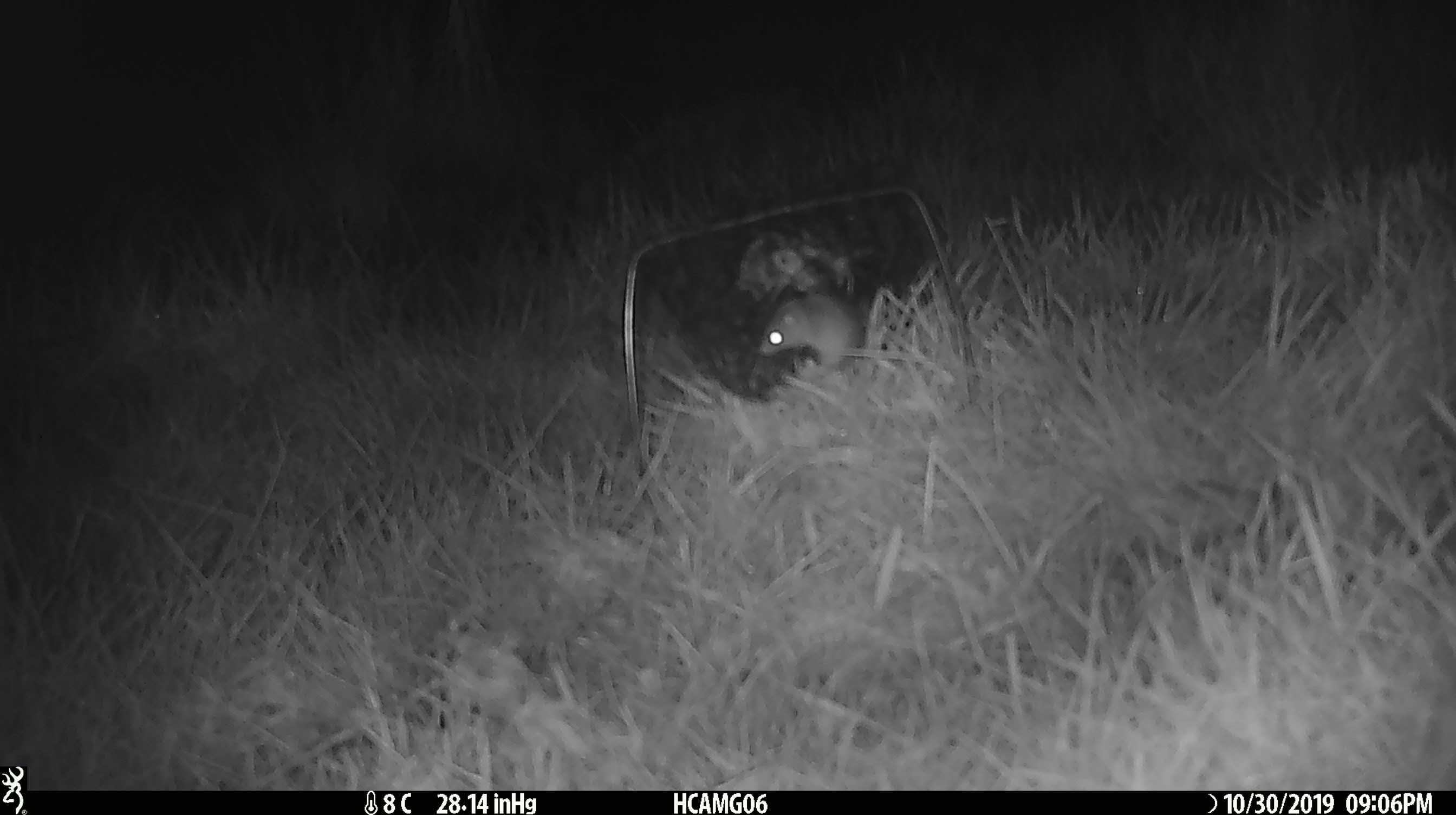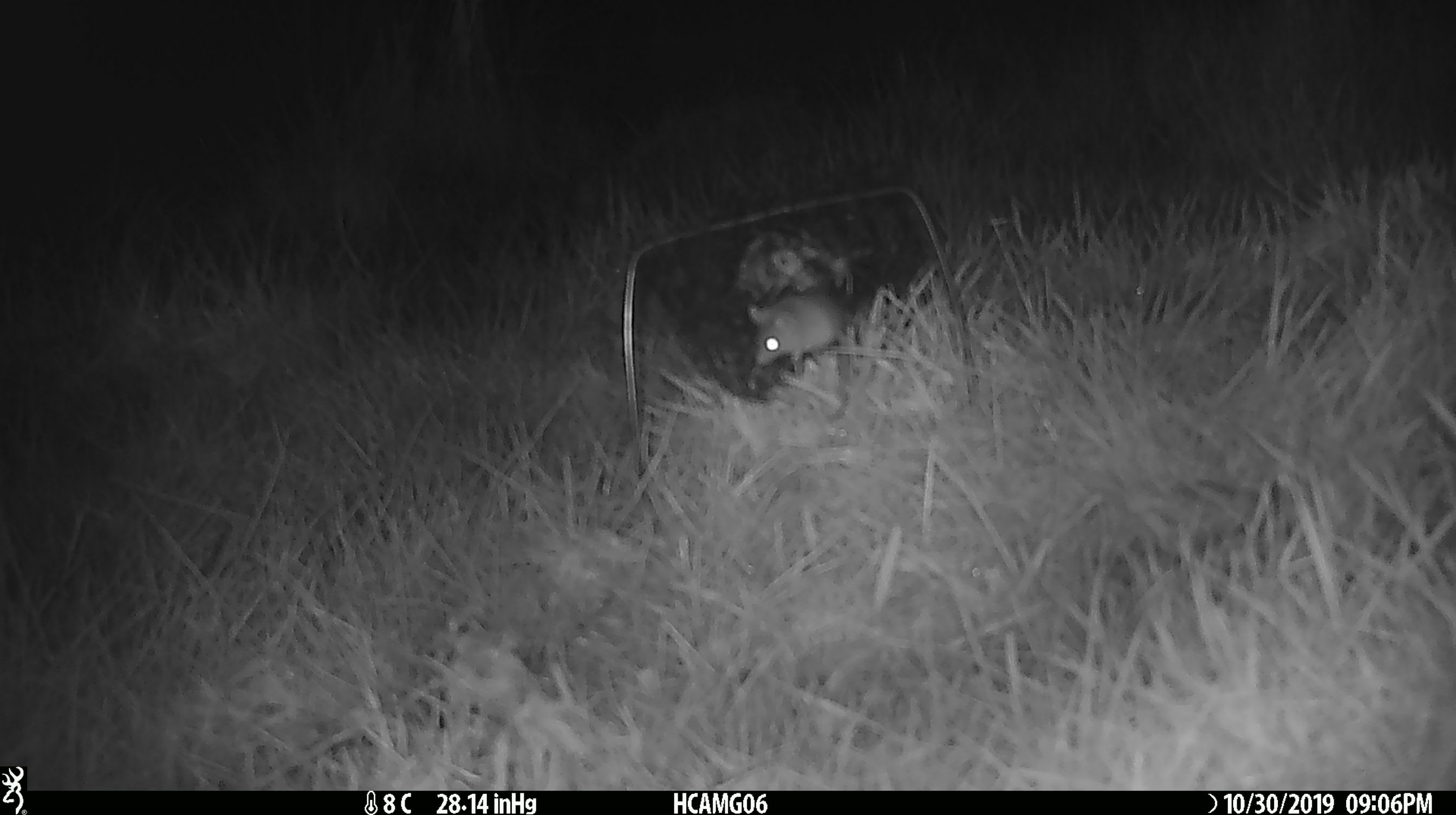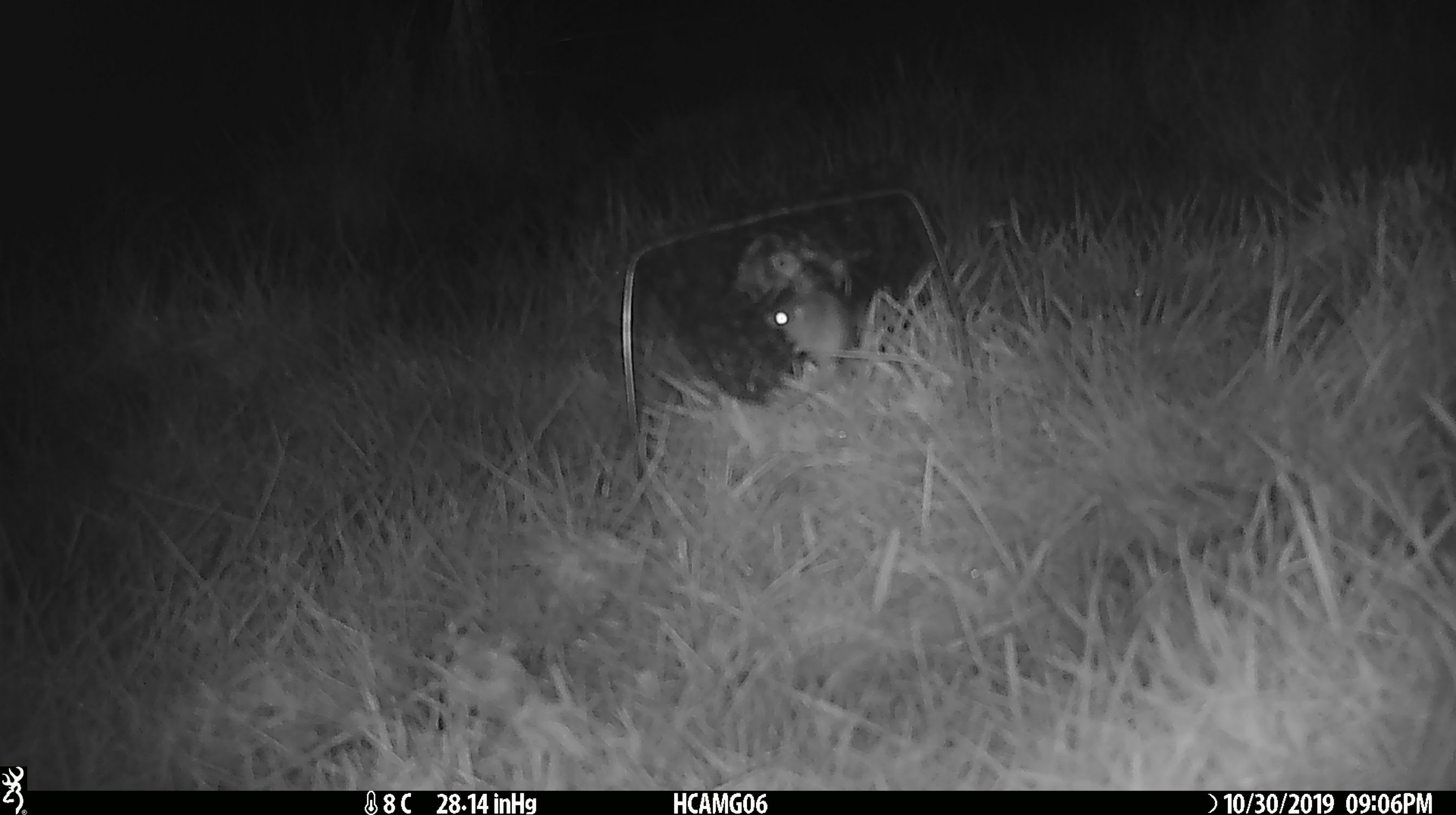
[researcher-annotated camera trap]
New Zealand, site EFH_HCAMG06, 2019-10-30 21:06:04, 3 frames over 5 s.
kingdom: Animalia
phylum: Chordata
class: Mammalia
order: Rodentia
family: Muridae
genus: Mus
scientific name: Mus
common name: mouse